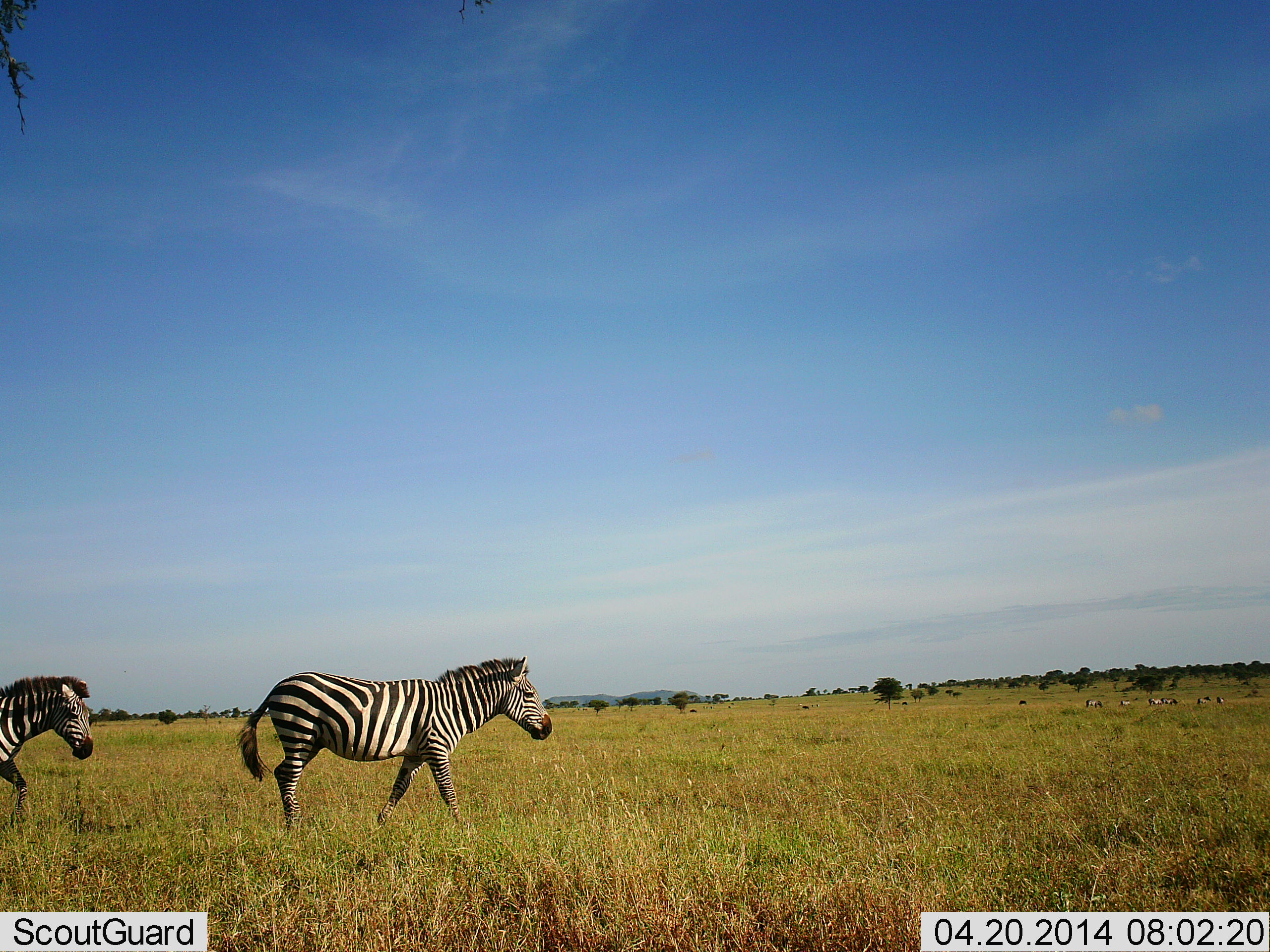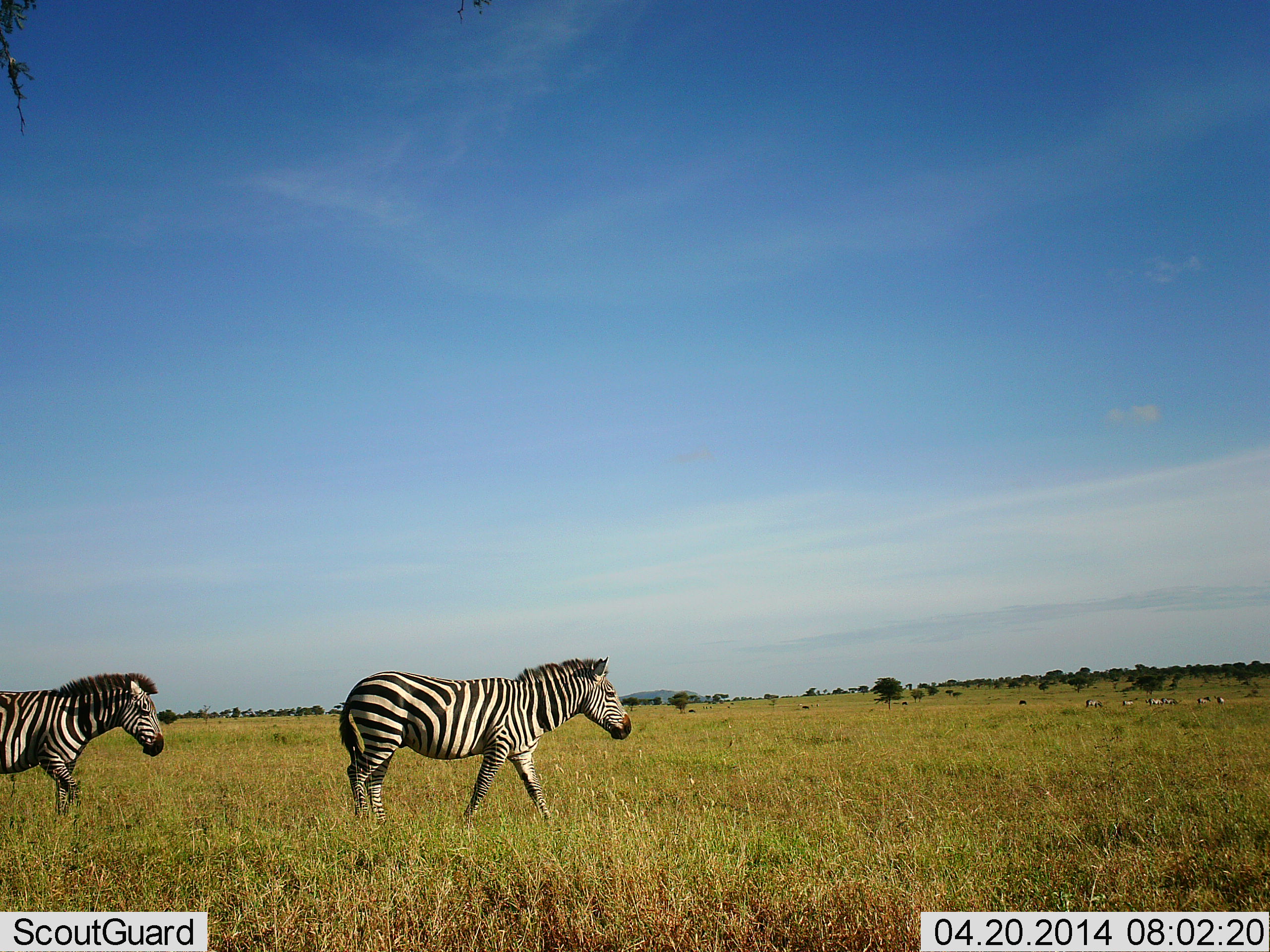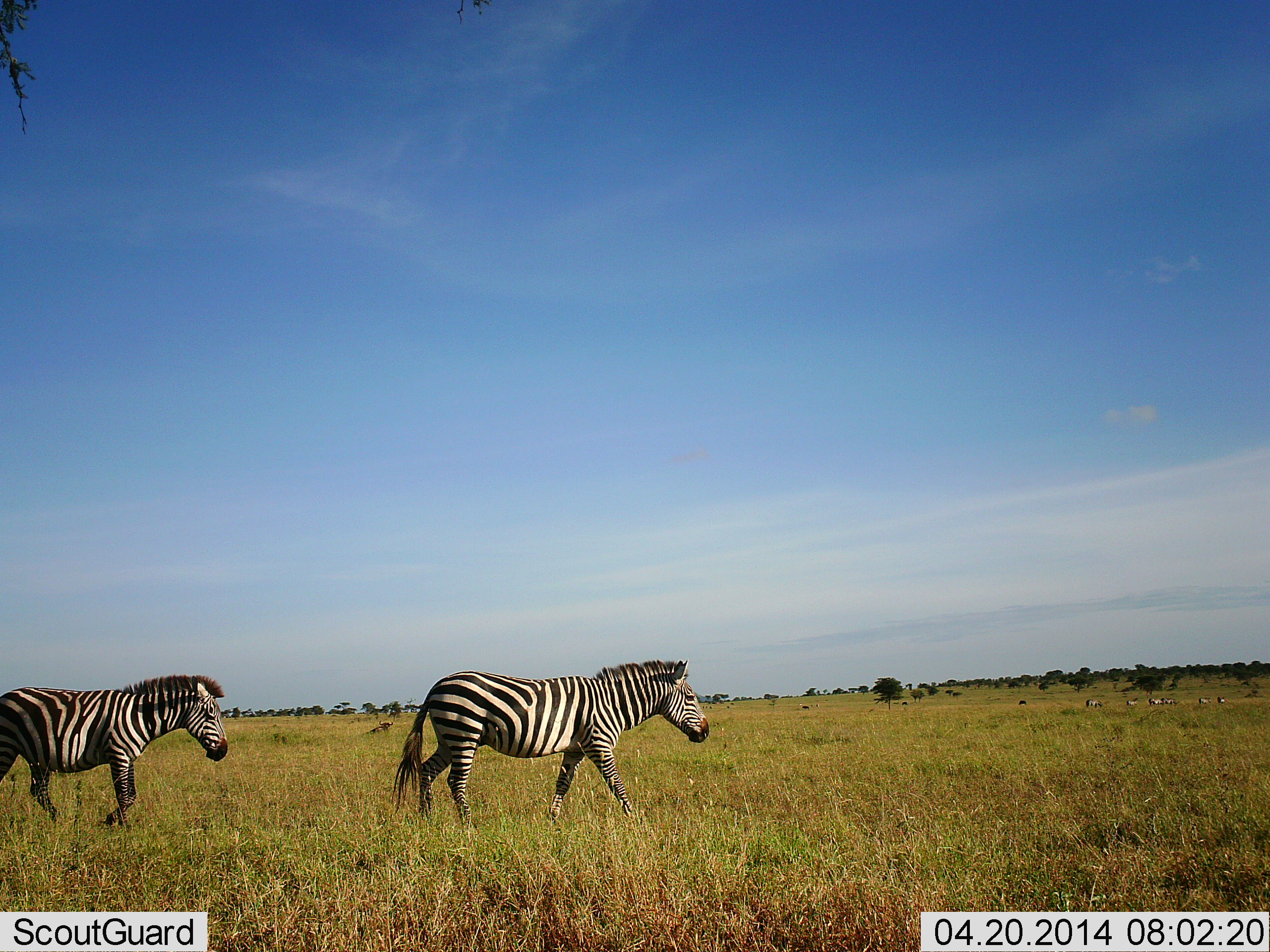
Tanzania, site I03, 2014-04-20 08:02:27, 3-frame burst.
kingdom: Animalia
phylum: Chordata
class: Mammalia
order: Perissodactyla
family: Equidae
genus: Equus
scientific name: Equus quagga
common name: plains zebra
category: zebra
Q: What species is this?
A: Zebra (plains zebra) (Equus quagga).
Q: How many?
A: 2.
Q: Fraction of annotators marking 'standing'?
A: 12%.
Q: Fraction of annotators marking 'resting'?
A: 6%.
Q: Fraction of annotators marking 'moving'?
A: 100%.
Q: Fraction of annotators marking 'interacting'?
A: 2%.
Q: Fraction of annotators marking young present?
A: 0%.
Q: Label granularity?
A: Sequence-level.